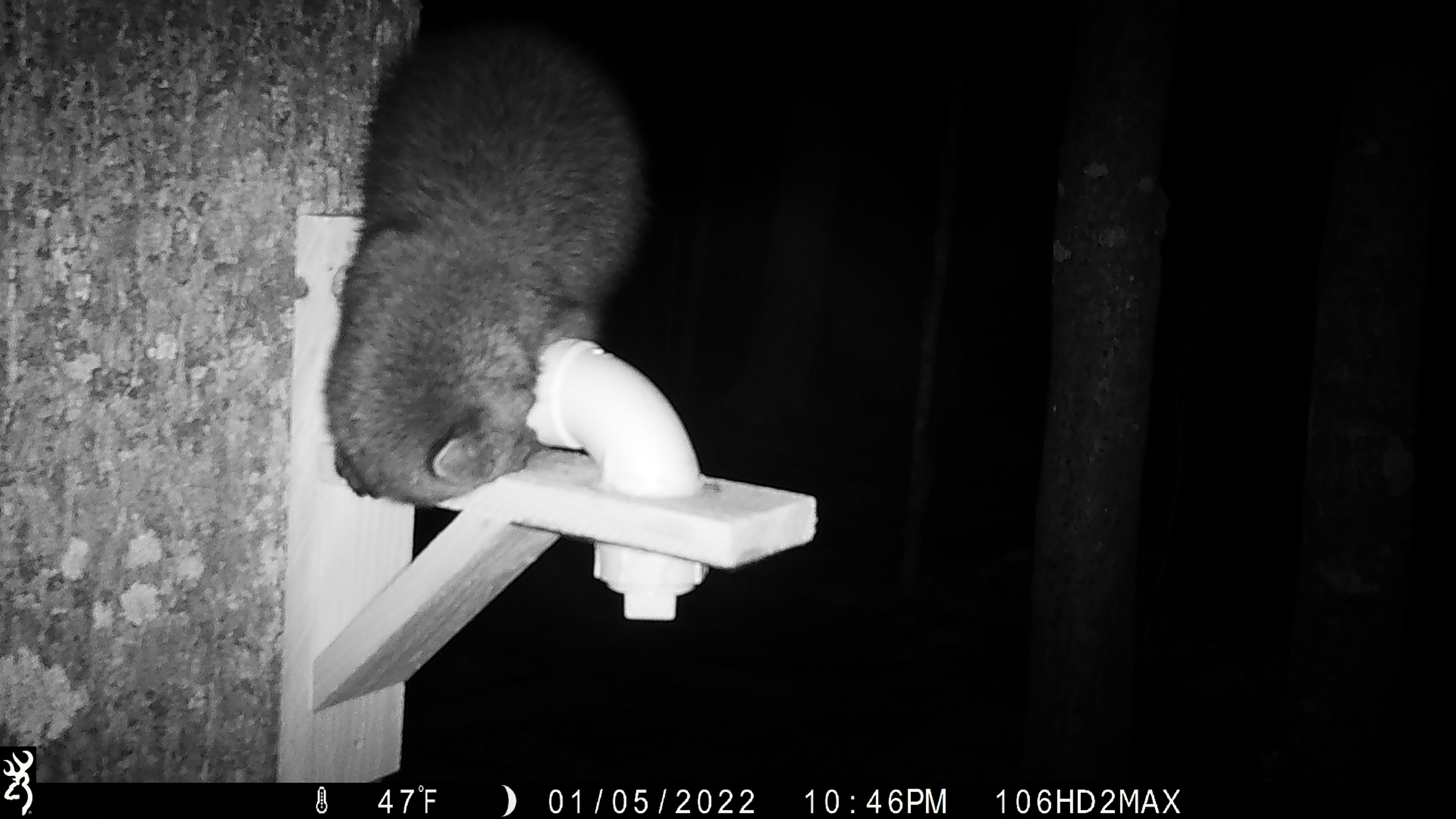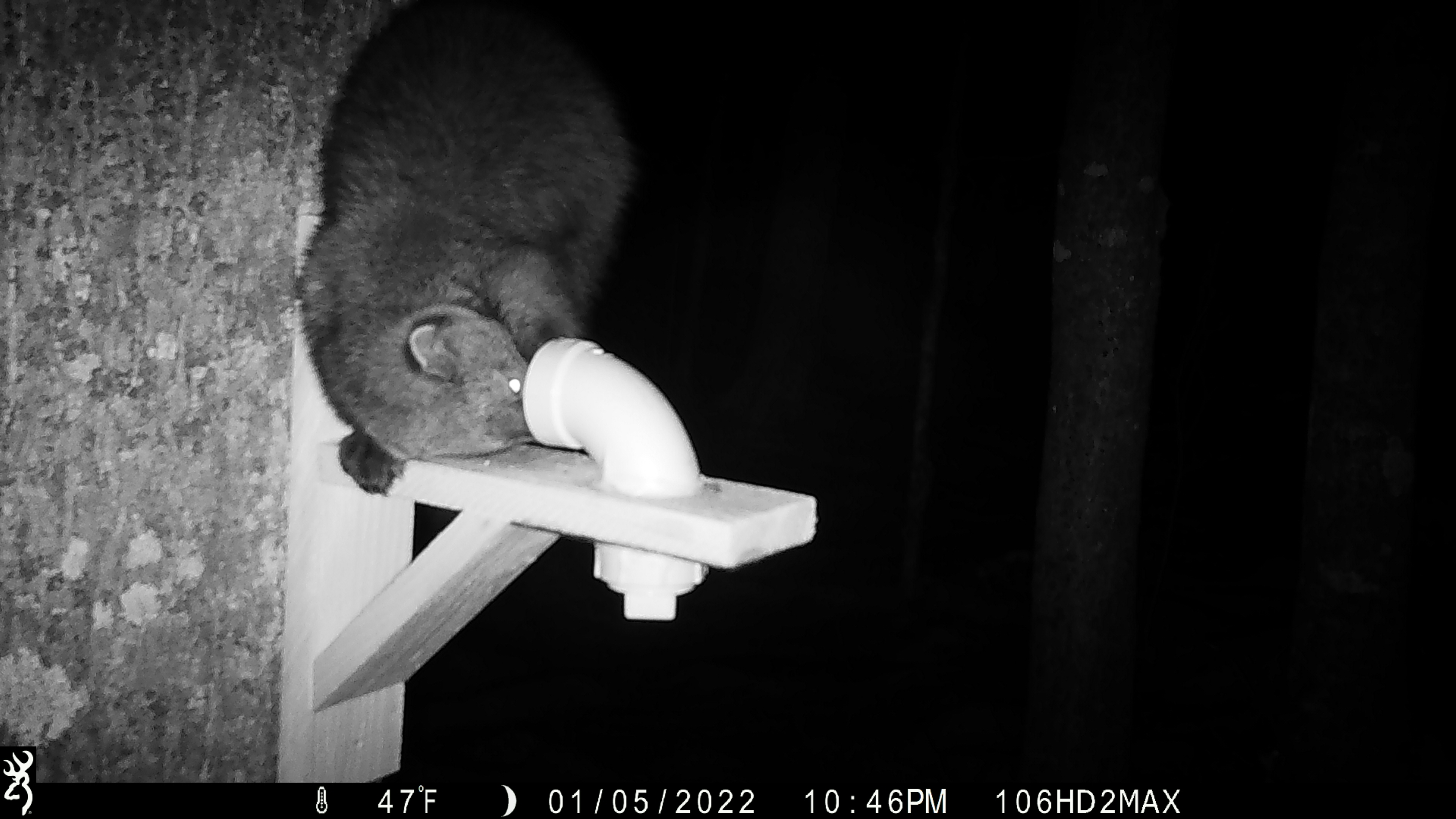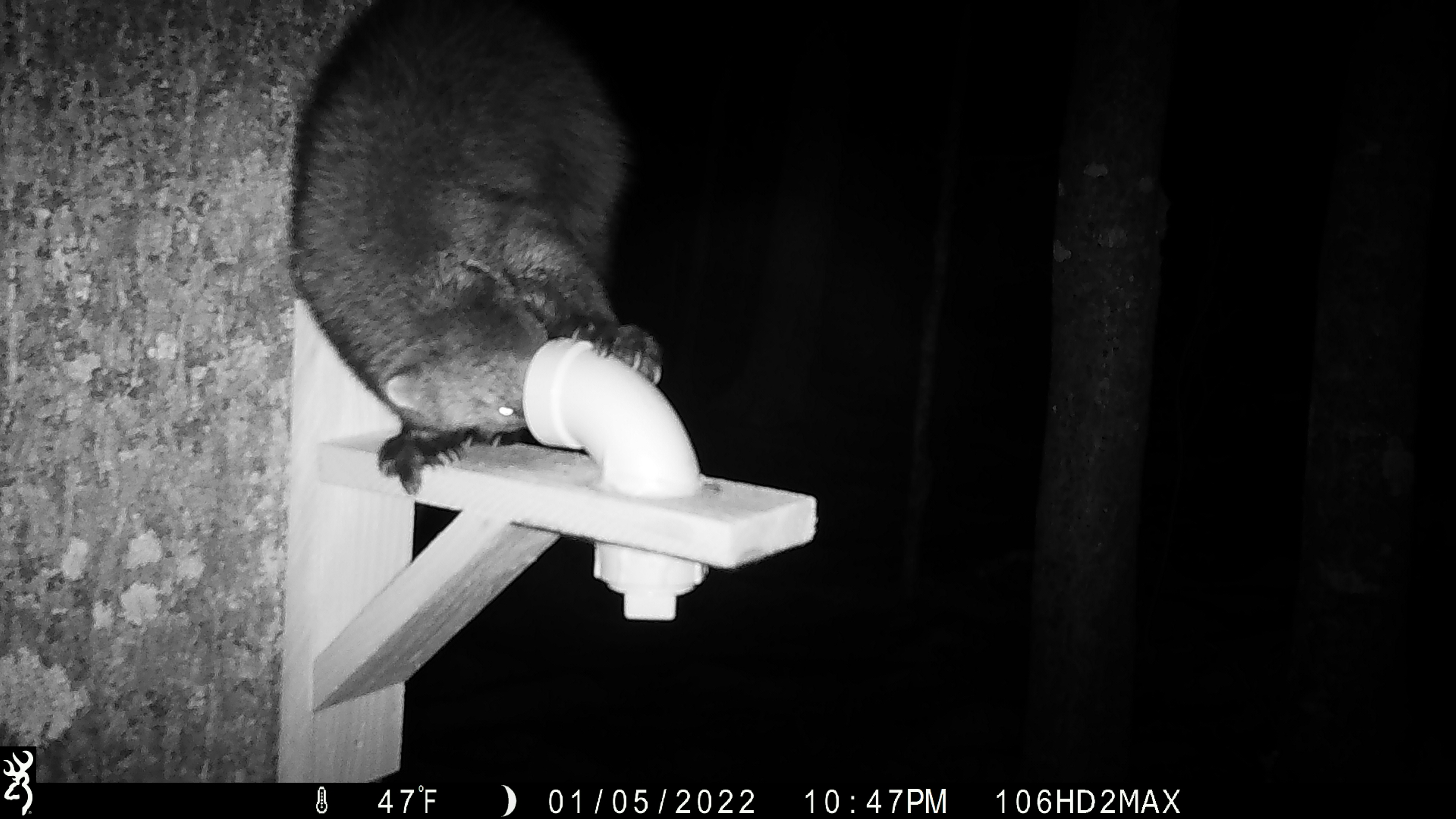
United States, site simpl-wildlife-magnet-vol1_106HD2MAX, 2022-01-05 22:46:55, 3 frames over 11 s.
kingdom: Animalia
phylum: Chordata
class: Mammalia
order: Carnivora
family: Mustelidae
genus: Pekania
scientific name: Pekania pennanti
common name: fisher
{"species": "fisher (Pekania pennanti)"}